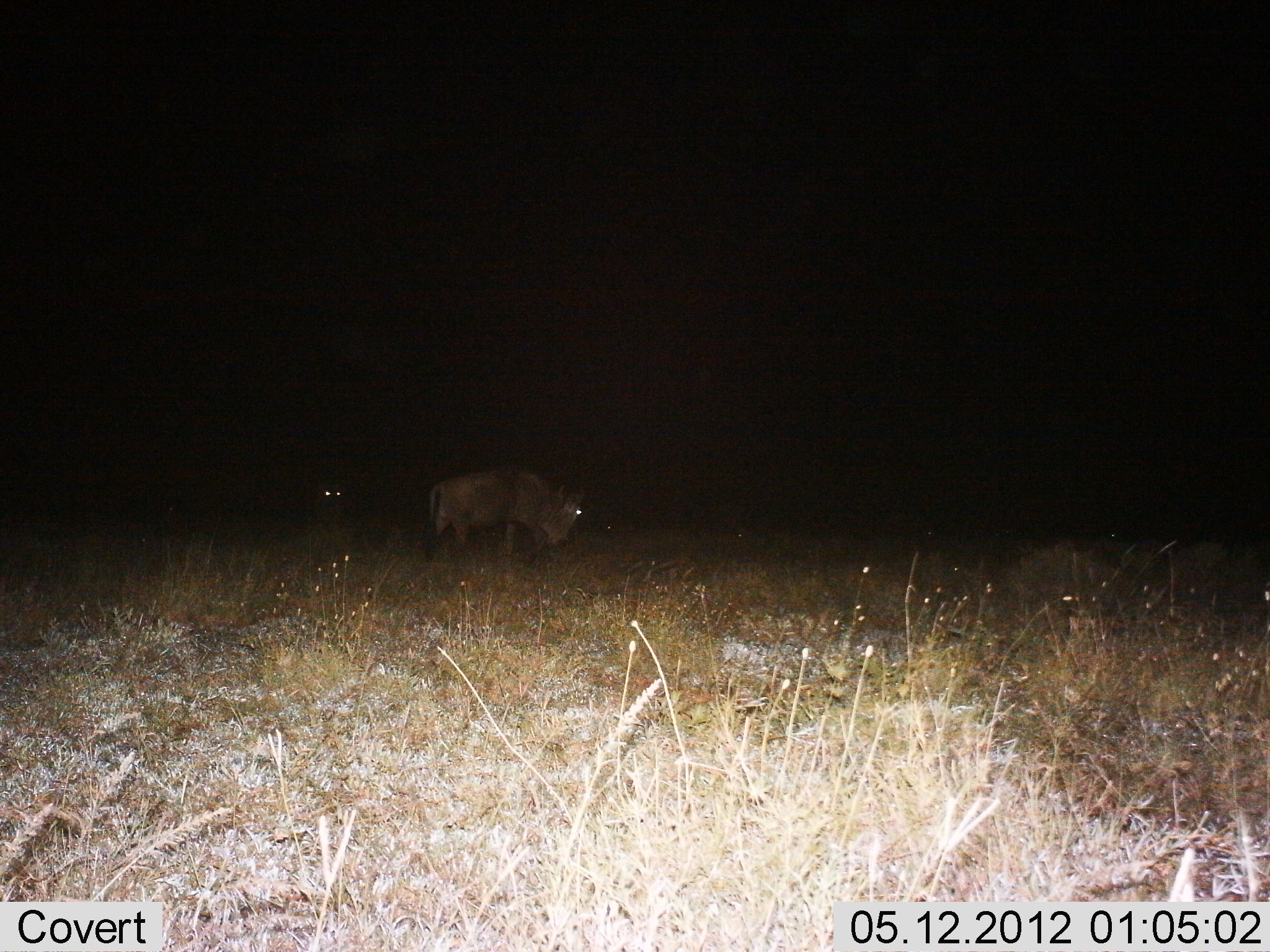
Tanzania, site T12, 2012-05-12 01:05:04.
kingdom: Animalia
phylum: Chordata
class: Mammalia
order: Artiodactyla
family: Bovidae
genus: Connochaetes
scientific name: Connochaetes taurinus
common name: blue wildebeest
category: wildebeest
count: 1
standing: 50%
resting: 0%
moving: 20%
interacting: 0%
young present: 0%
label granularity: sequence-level